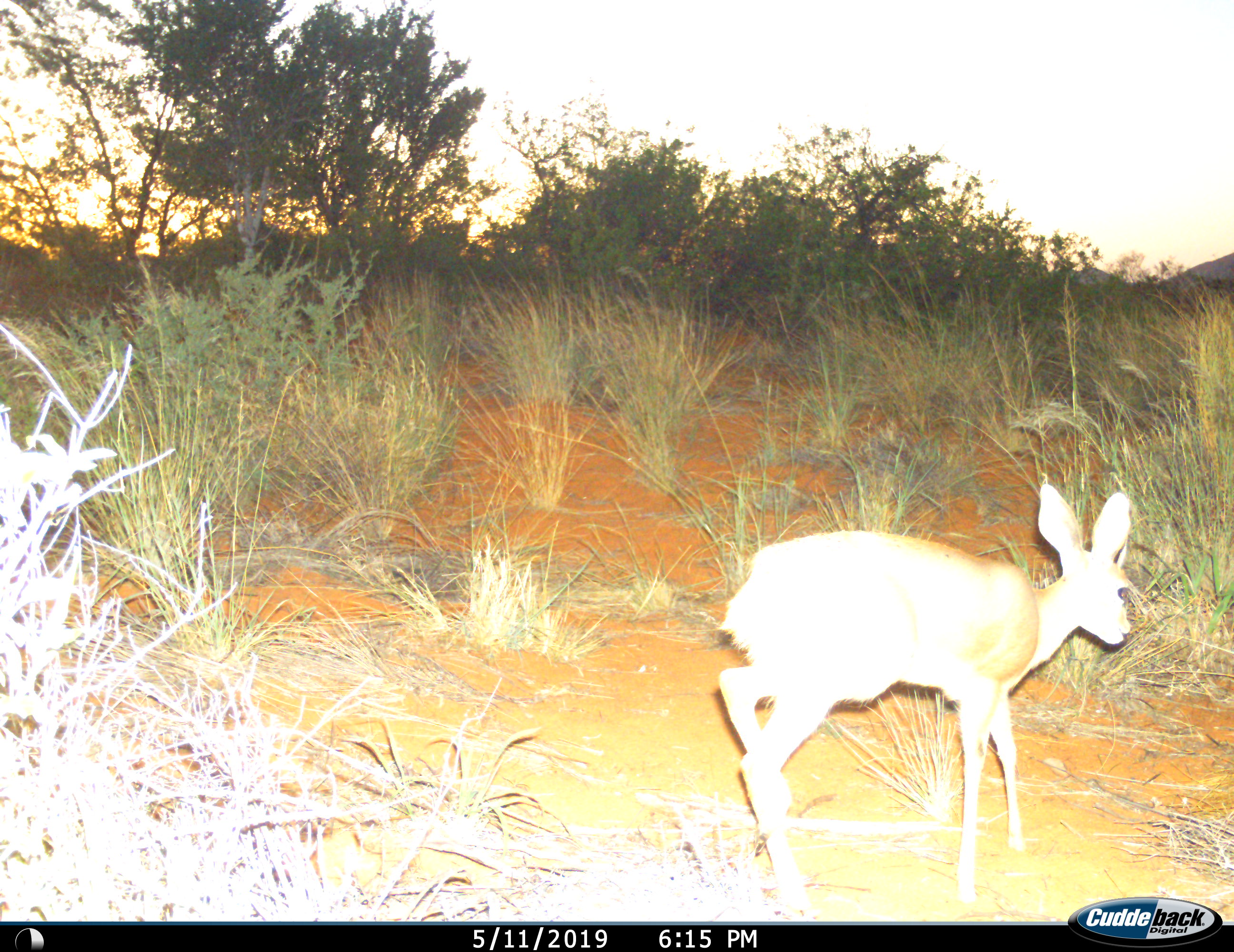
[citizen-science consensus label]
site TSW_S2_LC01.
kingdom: Animalia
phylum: Chordata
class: Mammalia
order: Artiodactyla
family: Bovidae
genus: Raphicerus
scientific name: Raphicerus campestris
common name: steenbok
Steenbok (Raphicerus campestris), count 1. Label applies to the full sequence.